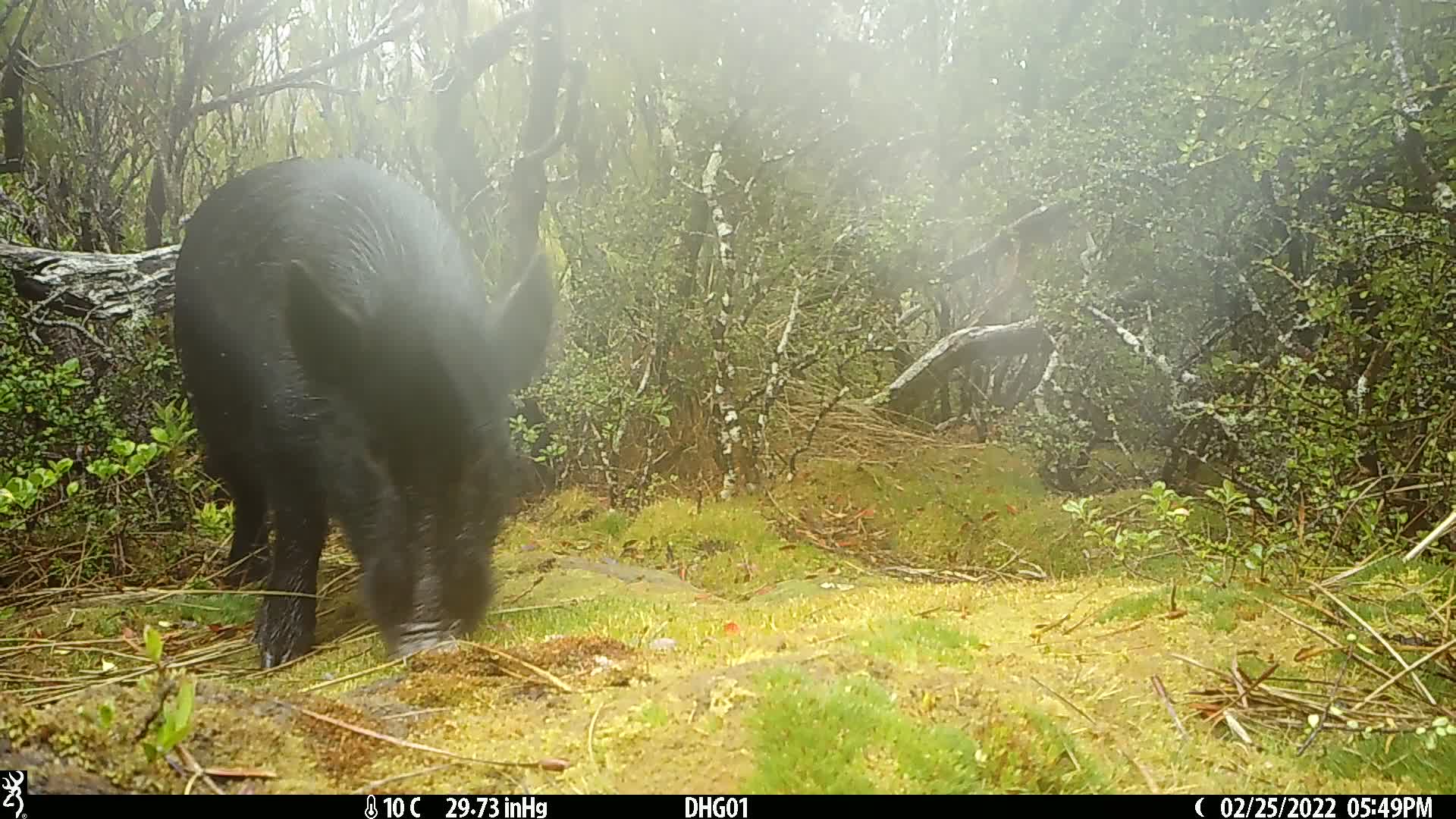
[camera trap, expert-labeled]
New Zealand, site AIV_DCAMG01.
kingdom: Animalia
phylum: Chordata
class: Mammalia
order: Artiodactyla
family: Suidae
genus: Sus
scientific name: Sus scrofa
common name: pig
Pig (Sus scrofa).